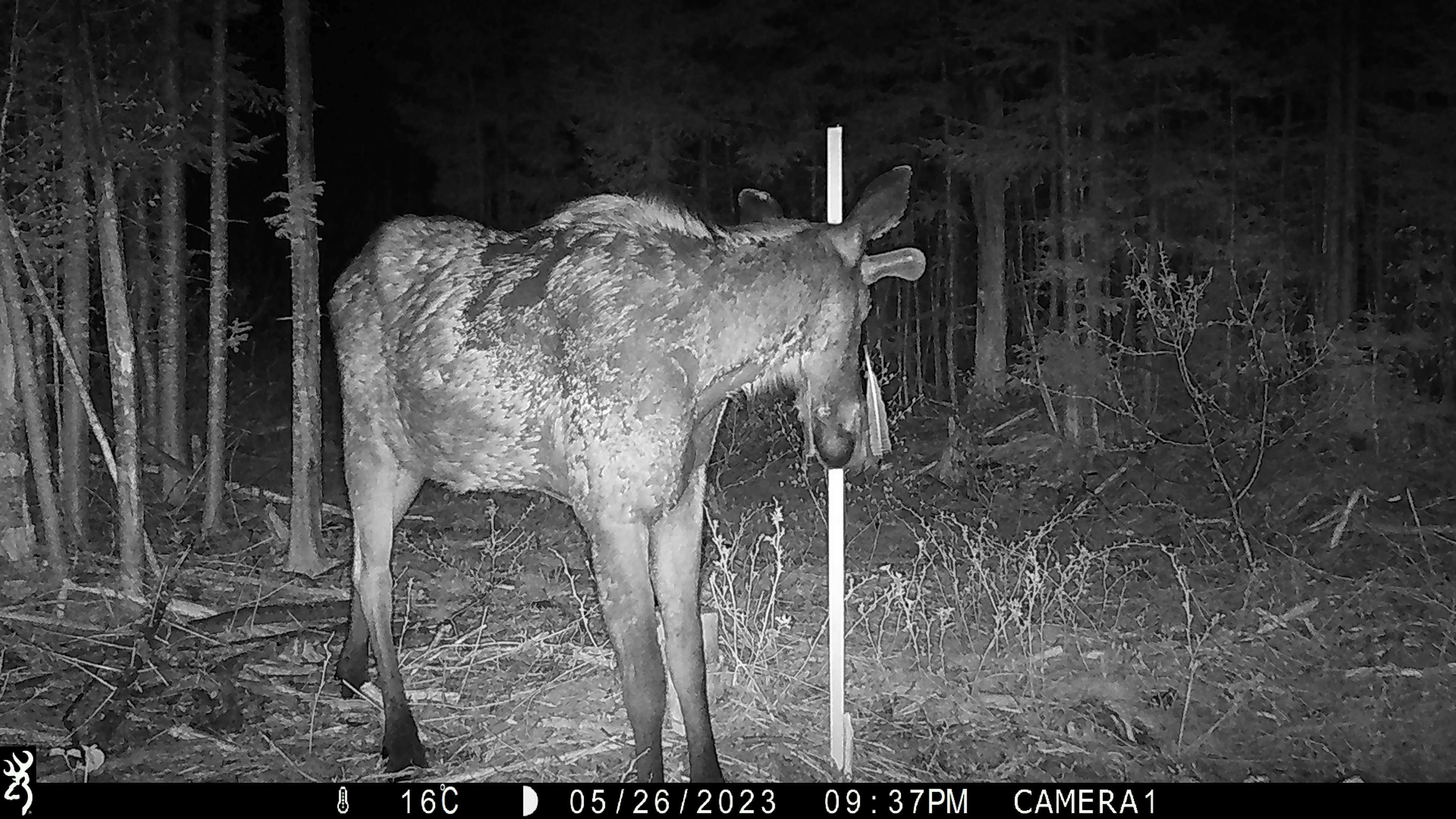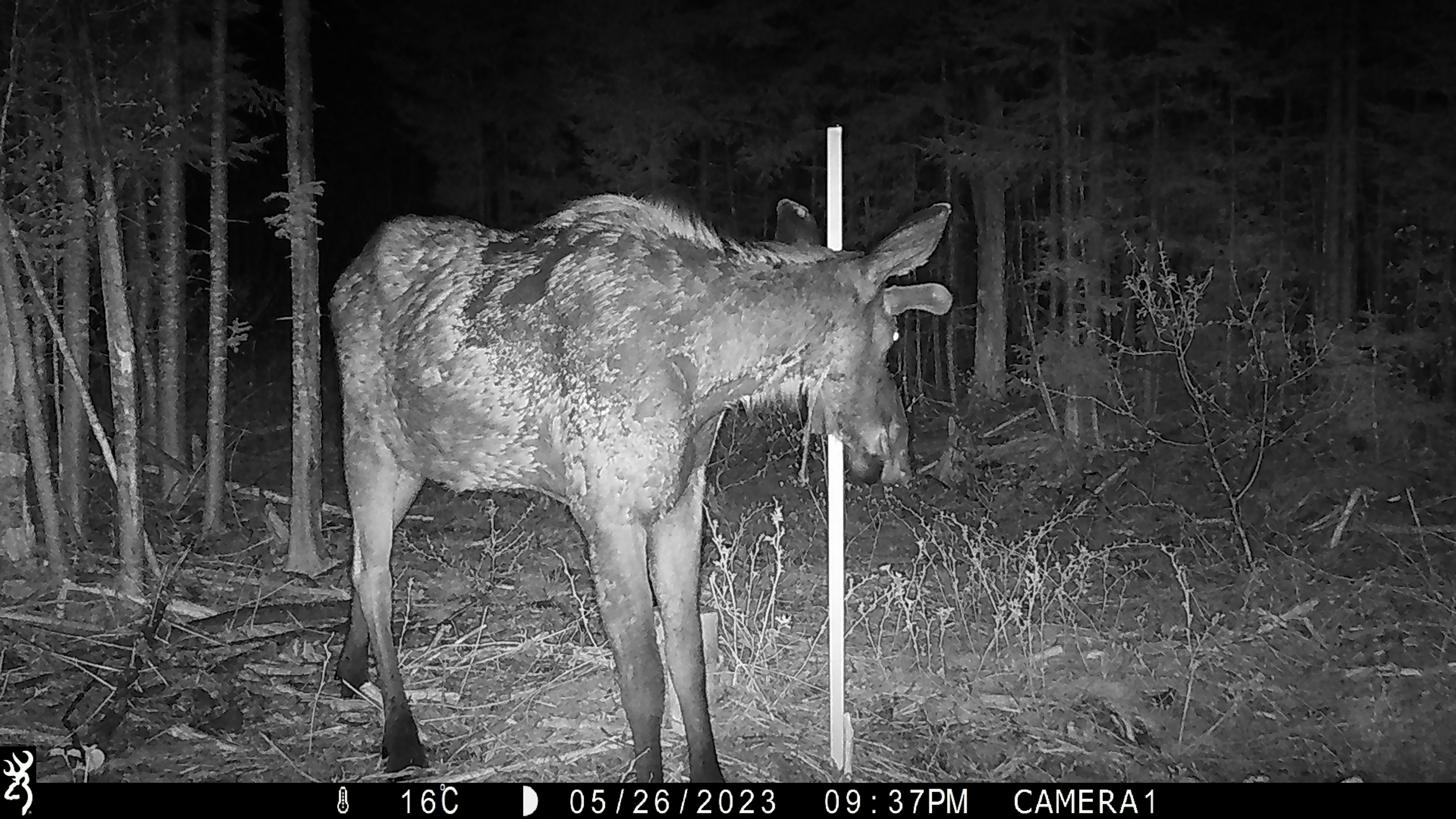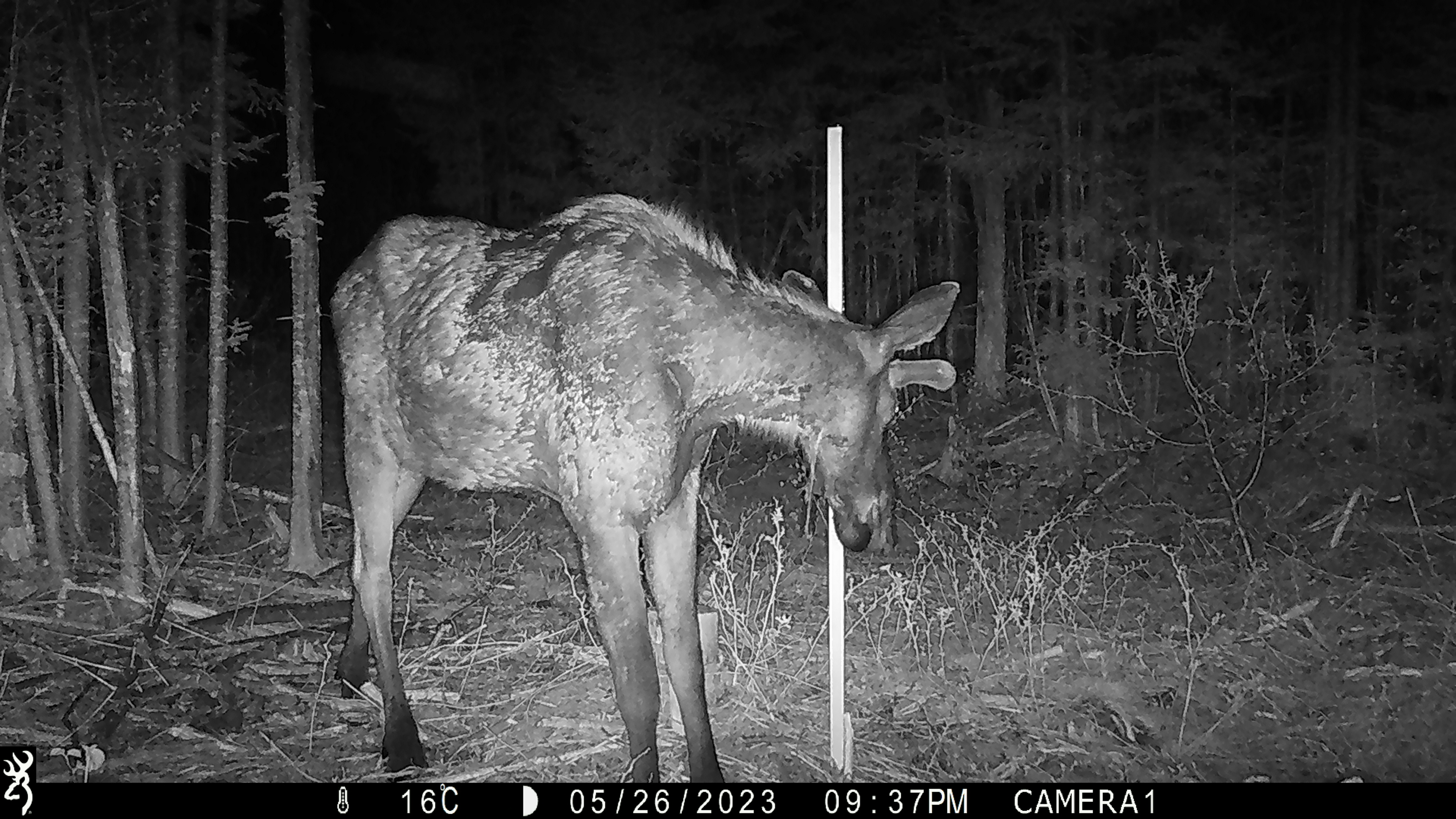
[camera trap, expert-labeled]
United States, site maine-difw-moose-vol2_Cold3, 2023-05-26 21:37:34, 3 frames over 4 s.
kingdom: Animalia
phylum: Chordata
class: Mammalia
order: Artiodactyla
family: Cervidae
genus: Alces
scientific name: Alces alces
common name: moose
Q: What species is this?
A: Moose (Alces alces).